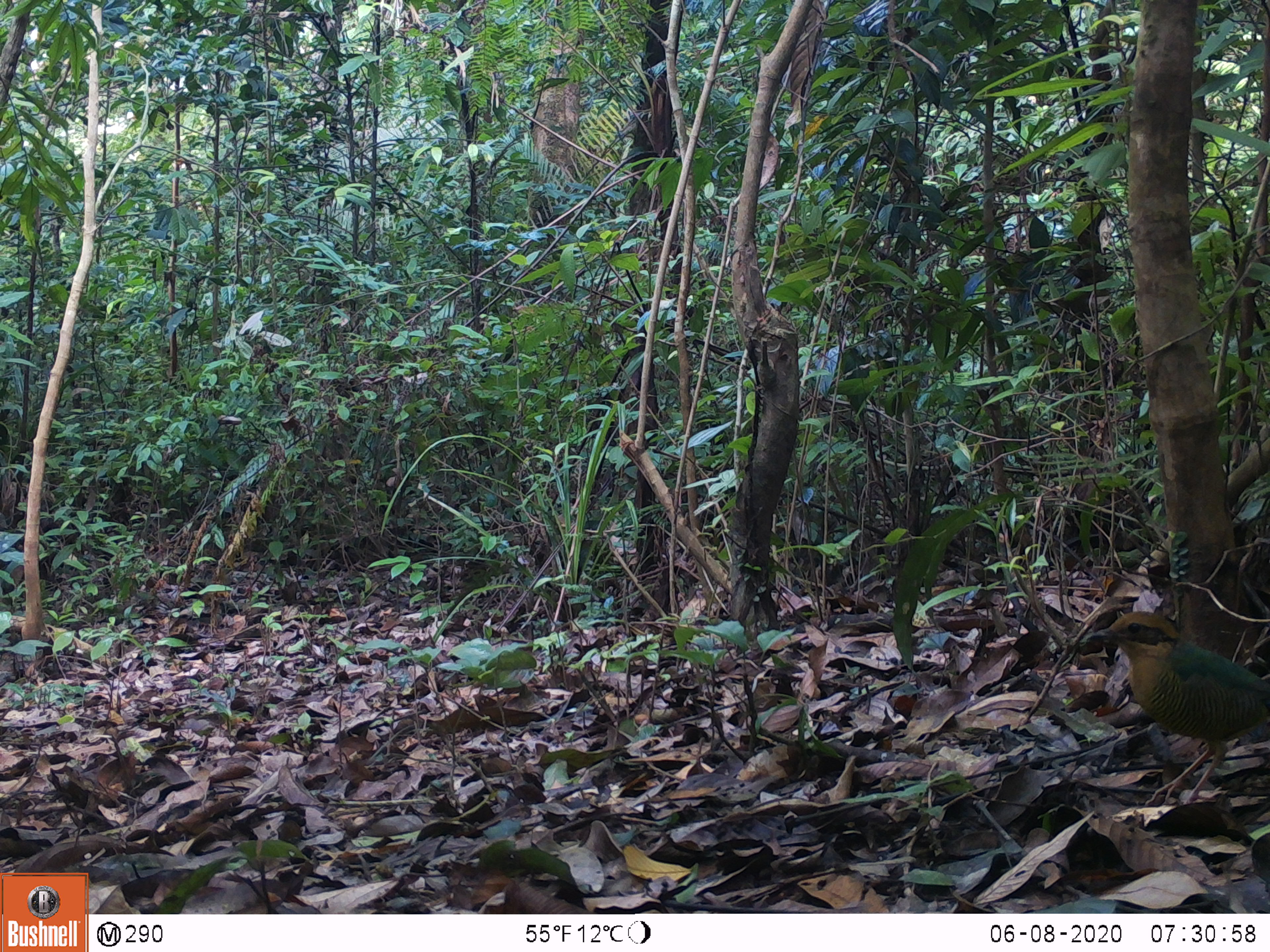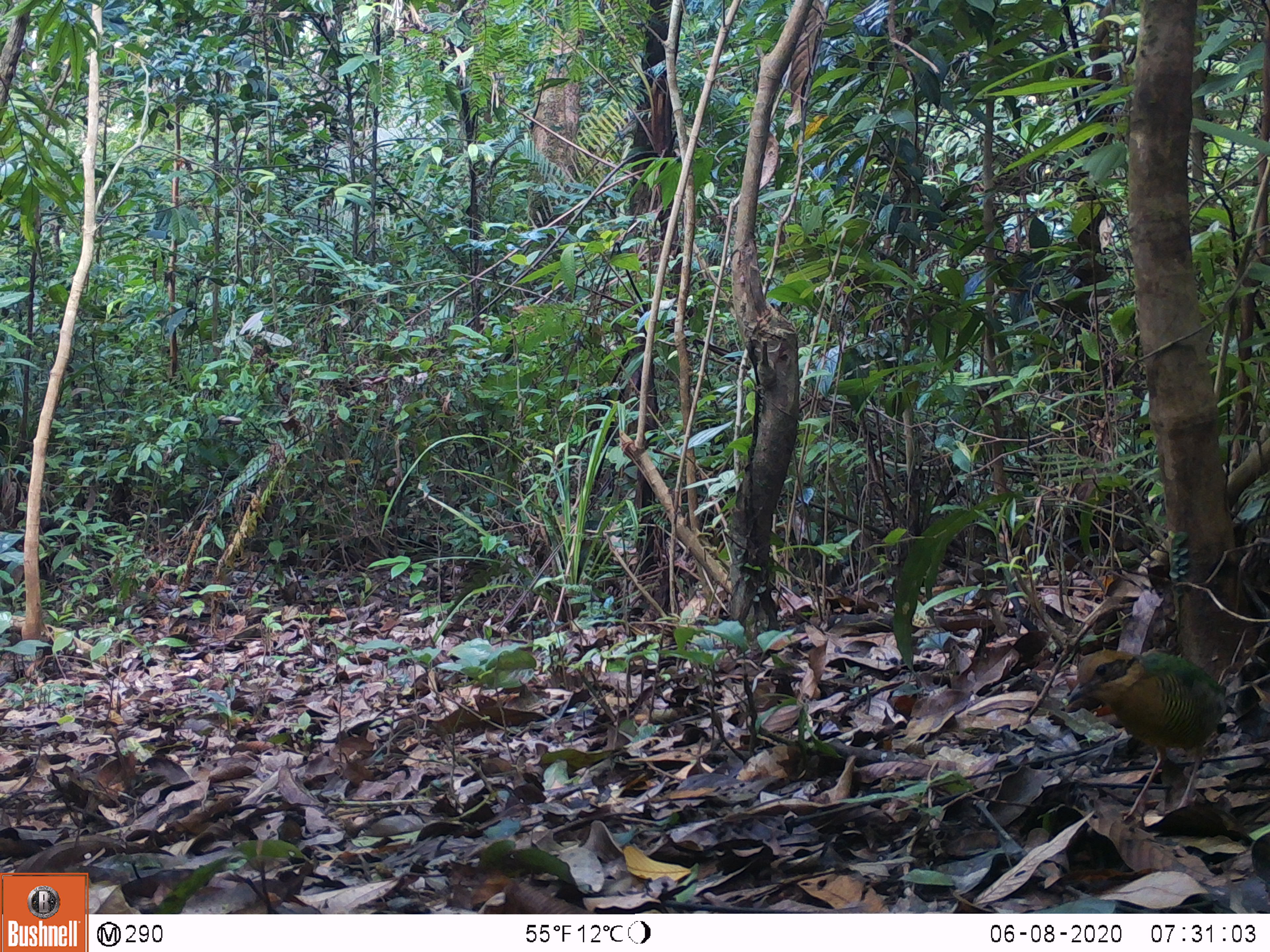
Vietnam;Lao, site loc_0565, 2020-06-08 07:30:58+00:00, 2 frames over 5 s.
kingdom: Animalia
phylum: Chordata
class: Aves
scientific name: Aves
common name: bird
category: unidentified bird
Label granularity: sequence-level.